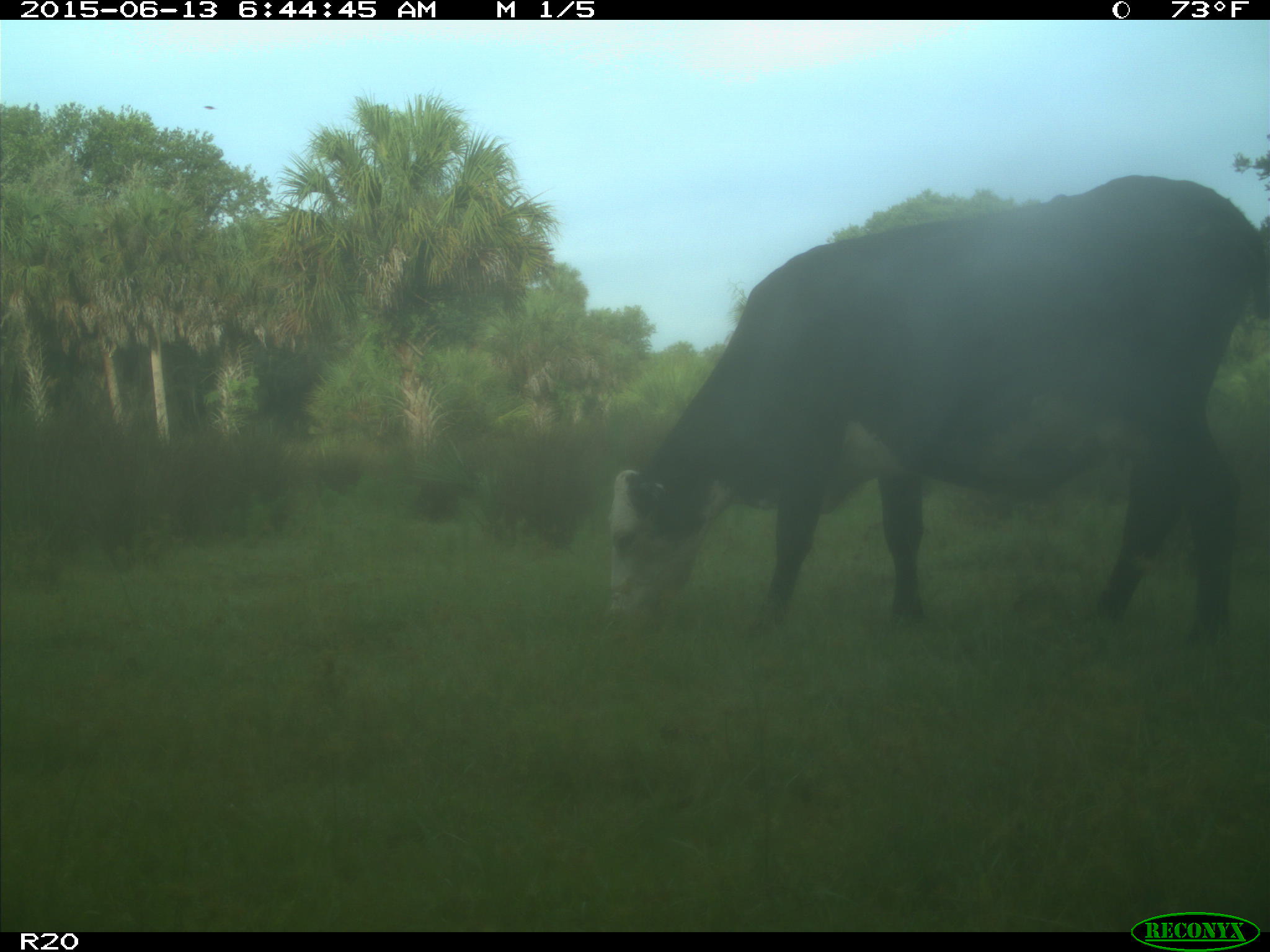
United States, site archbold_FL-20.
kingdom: Animalia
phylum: Chordata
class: Mammalia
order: Artiodactyla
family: Bovidae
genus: Bos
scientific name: Bos taurus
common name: domestic cow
Bos taurus (domestic cow).